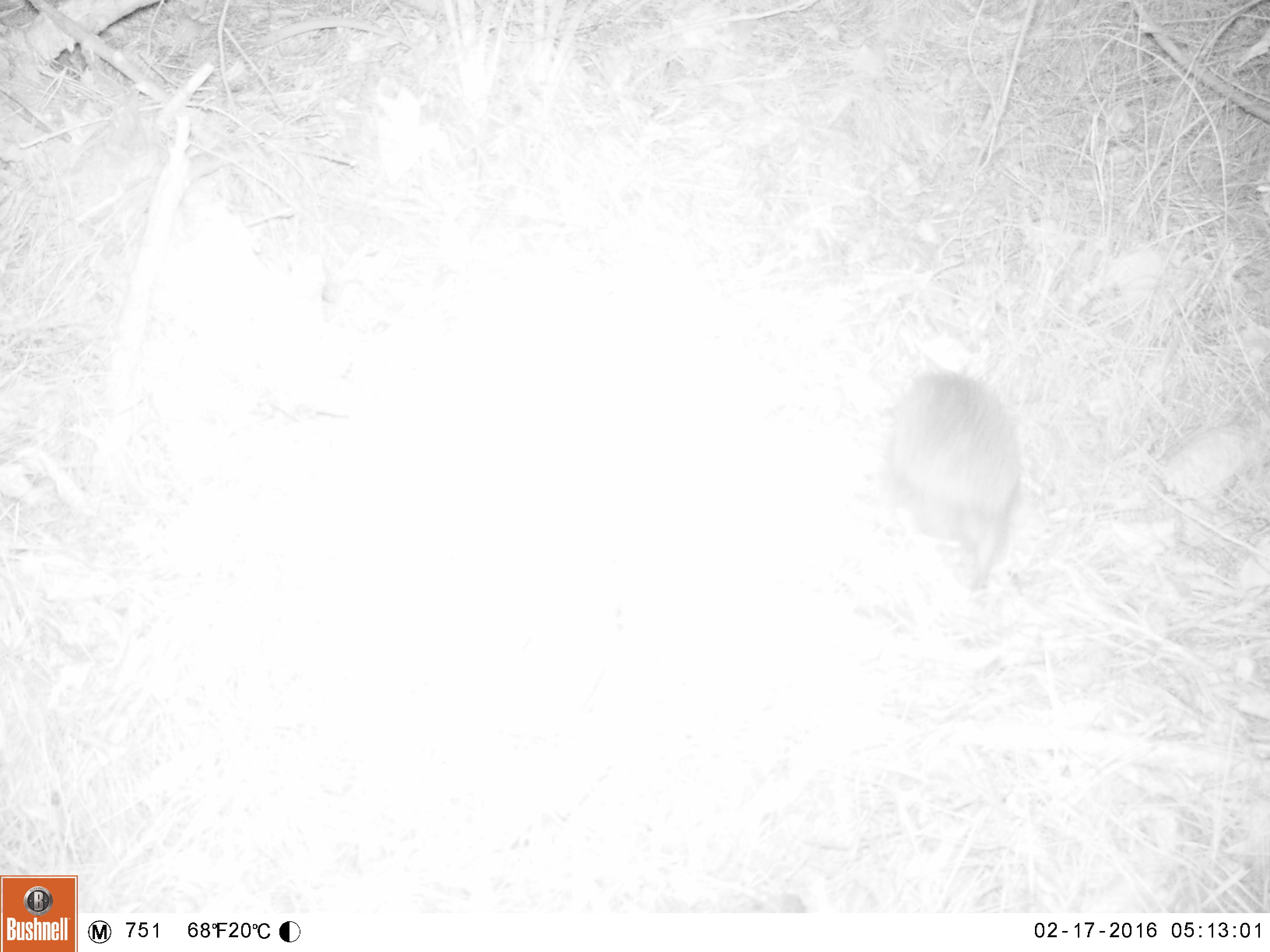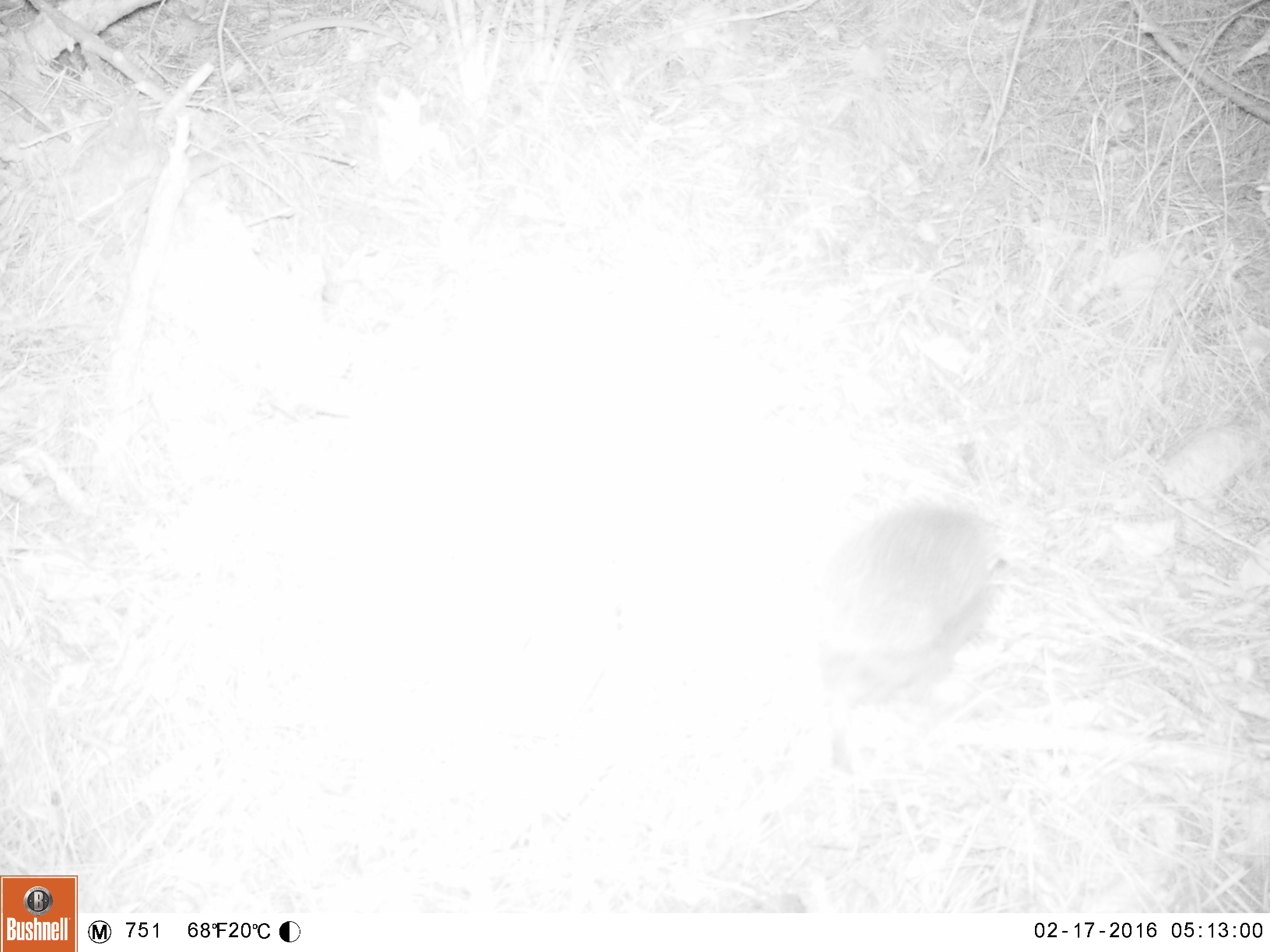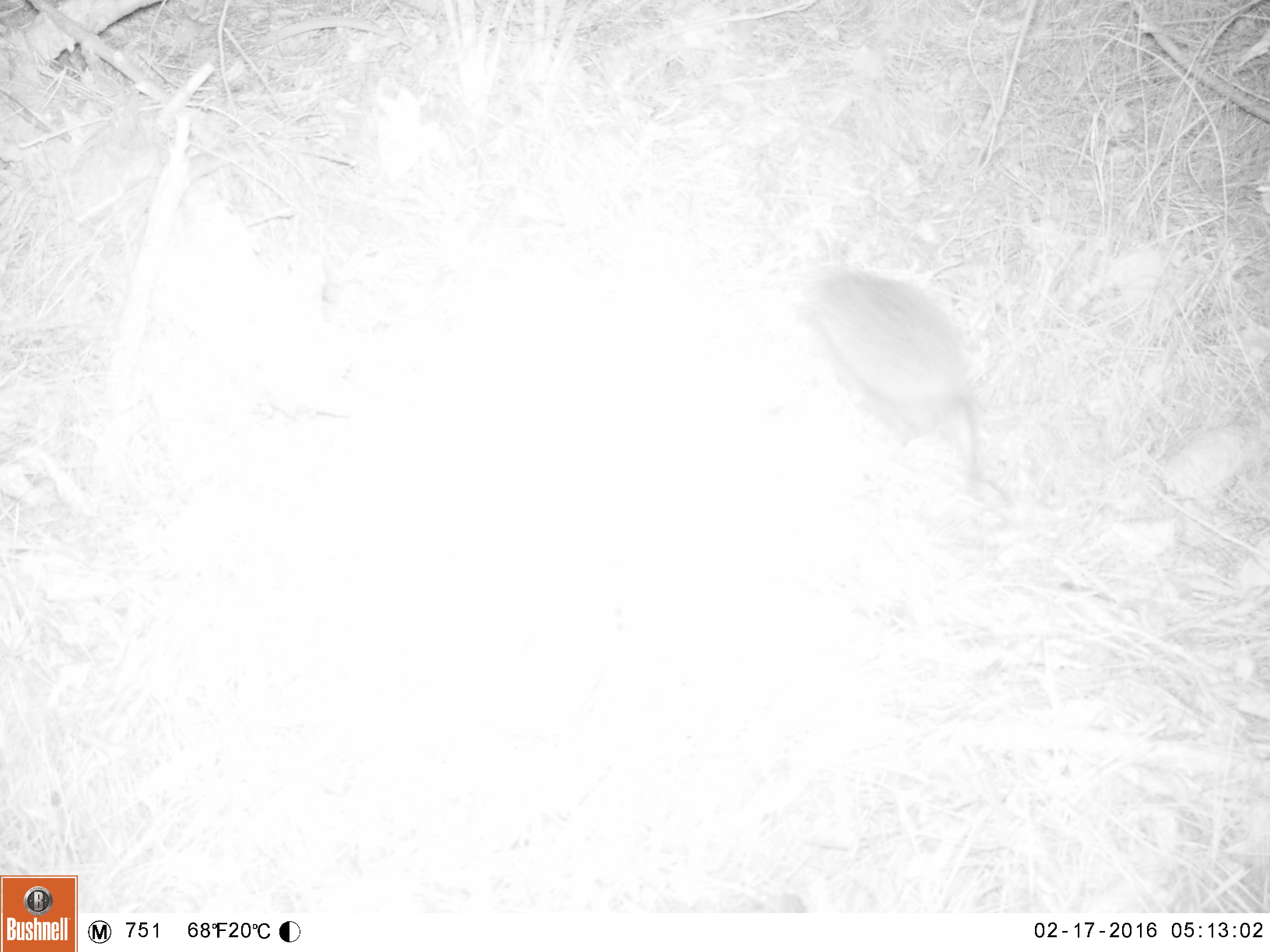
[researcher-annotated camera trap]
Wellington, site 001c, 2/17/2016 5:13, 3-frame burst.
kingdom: Animalia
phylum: Chordata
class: Mammalia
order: Eulipotyphla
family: Erinaceidae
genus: Erinaceus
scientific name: Erinaceus europaeus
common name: hedgehog